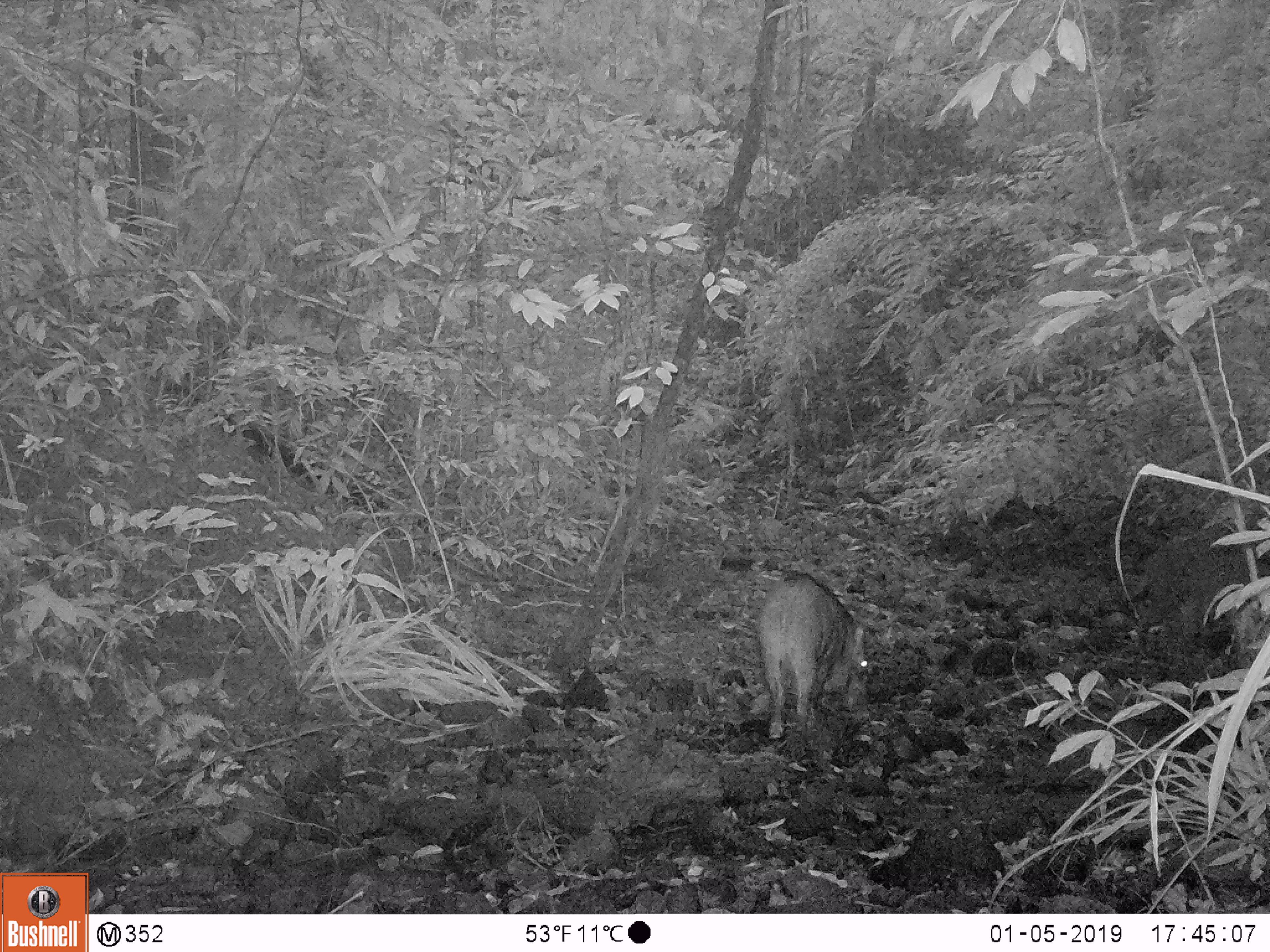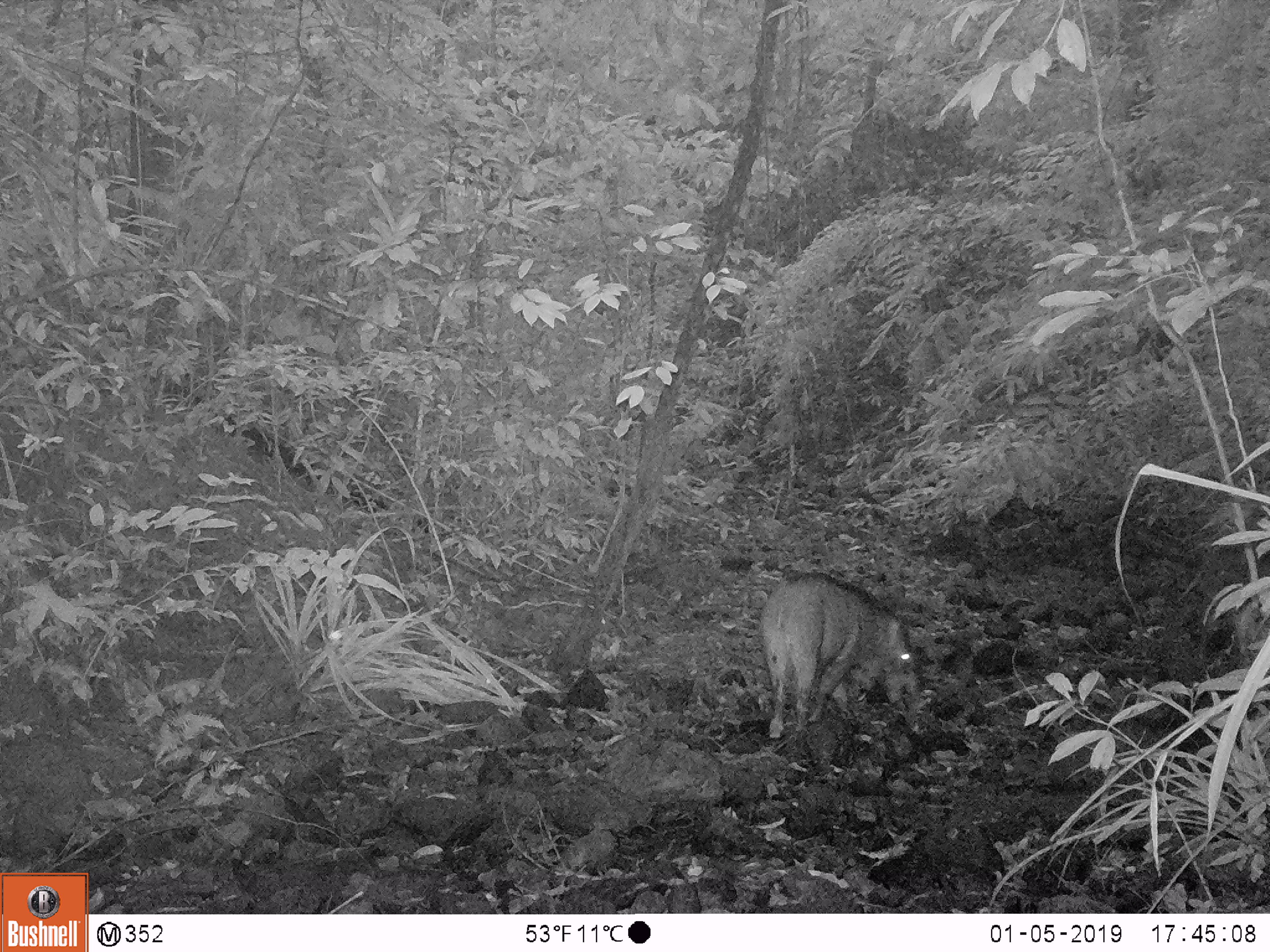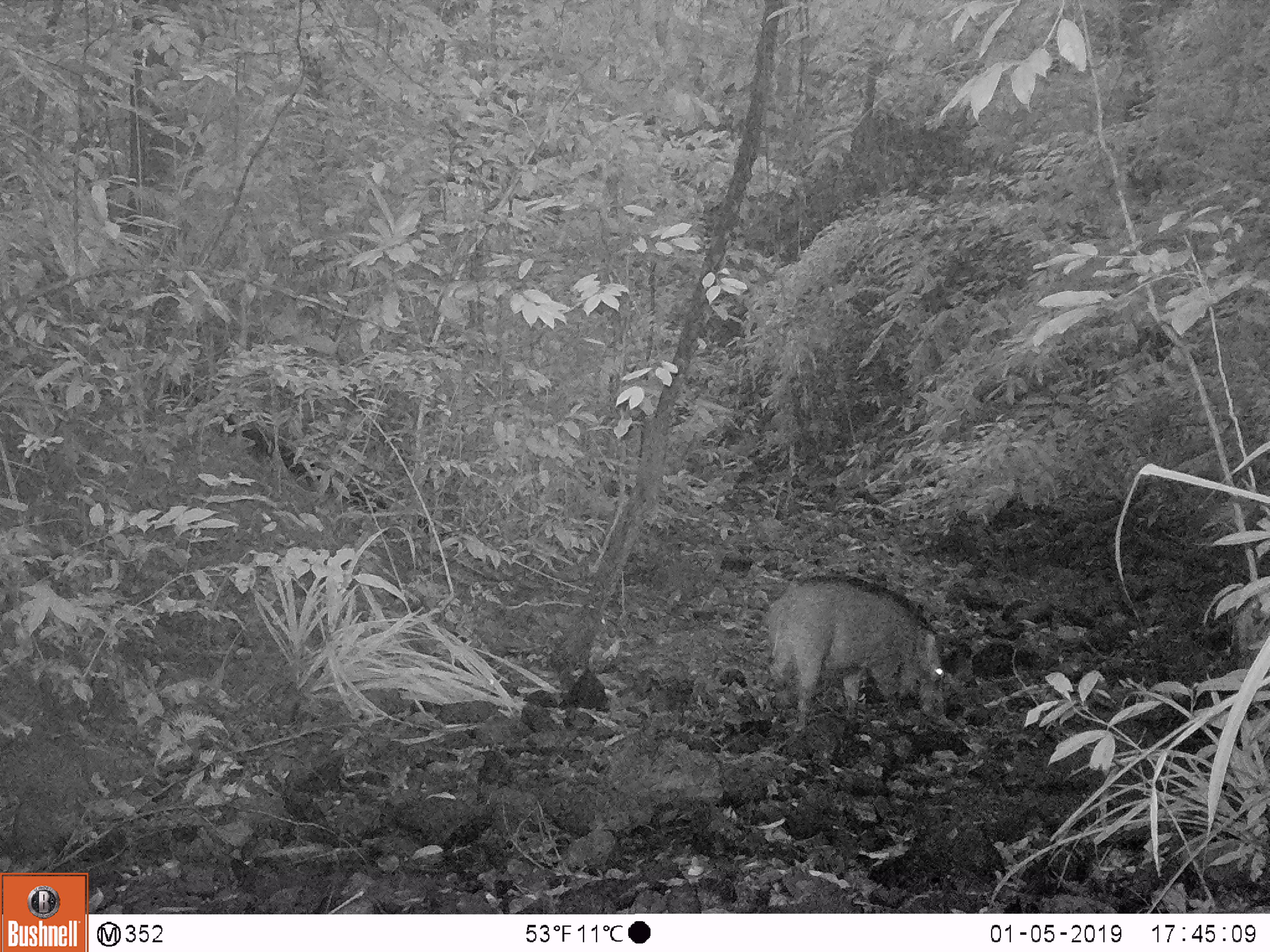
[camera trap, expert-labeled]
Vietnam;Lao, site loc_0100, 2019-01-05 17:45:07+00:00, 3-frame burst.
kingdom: Animalia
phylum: Chordata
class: Mammalia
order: Artiodactyla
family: Suidae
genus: Sus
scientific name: Sus scrofa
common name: eurasian wild pig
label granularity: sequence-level